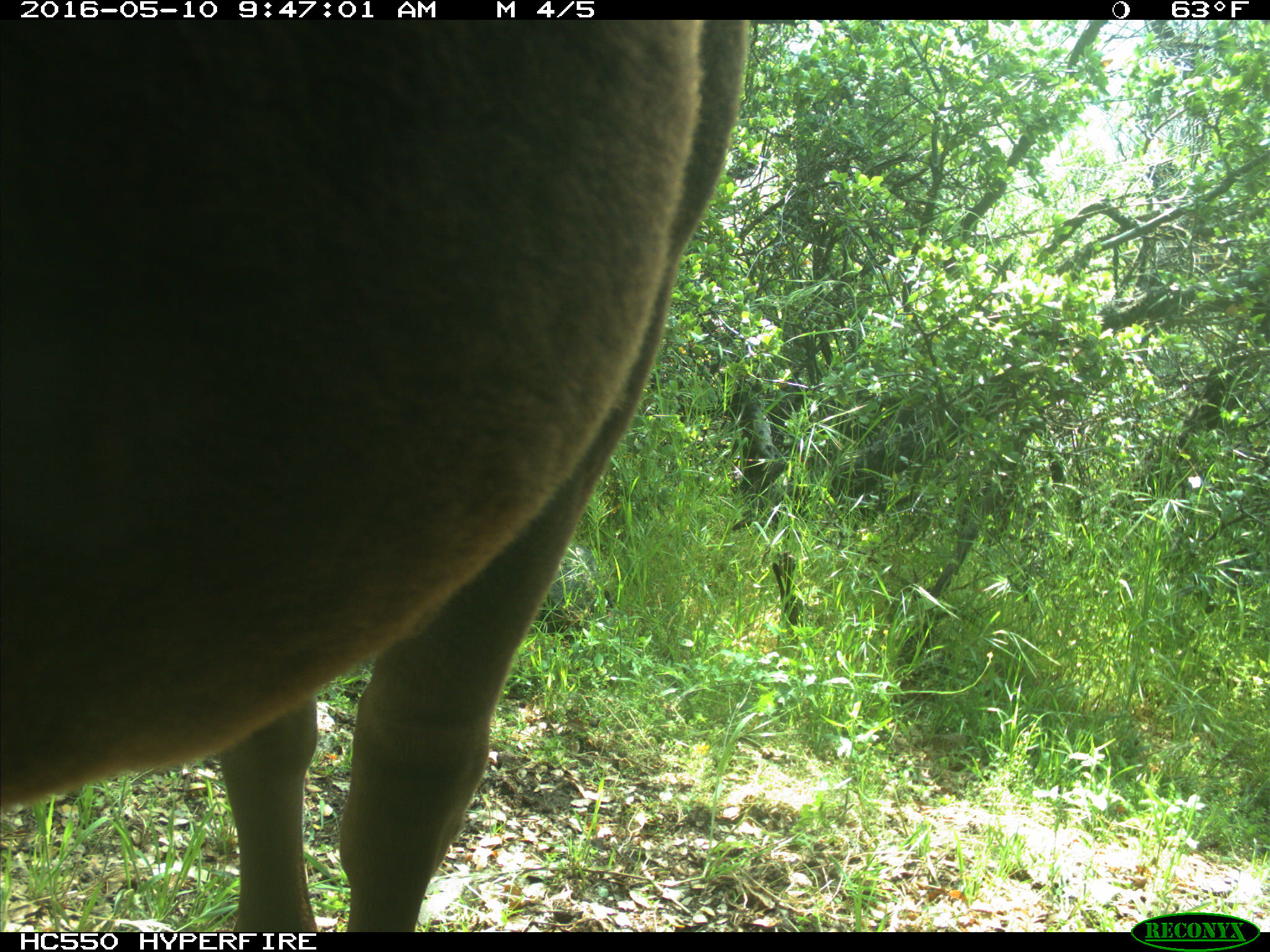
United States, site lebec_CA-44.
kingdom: Animalia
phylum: Chordata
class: Mammalia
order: Artiodactyla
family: Bovidae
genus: Bos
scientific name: Bos taurus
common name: domestic cow